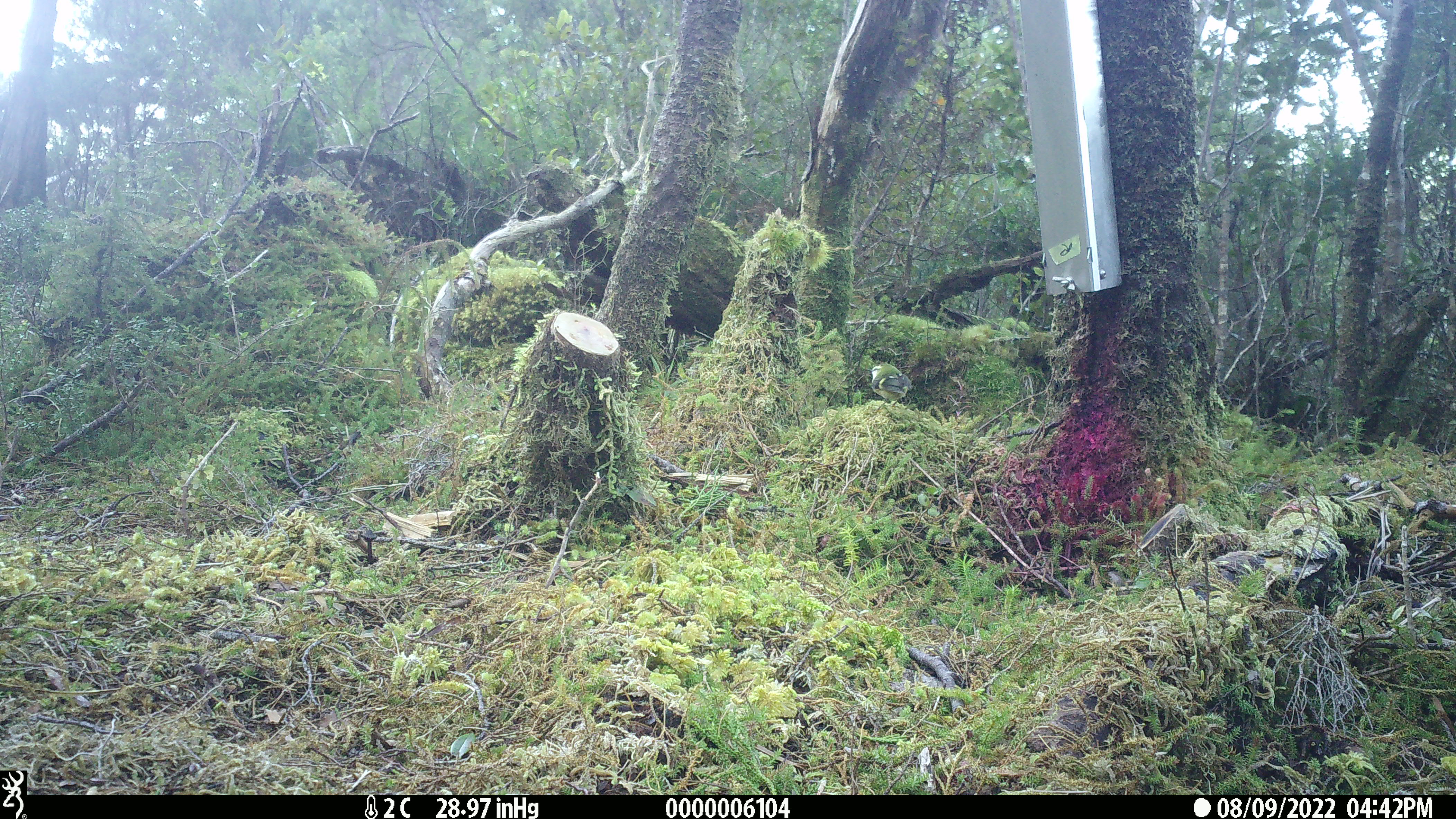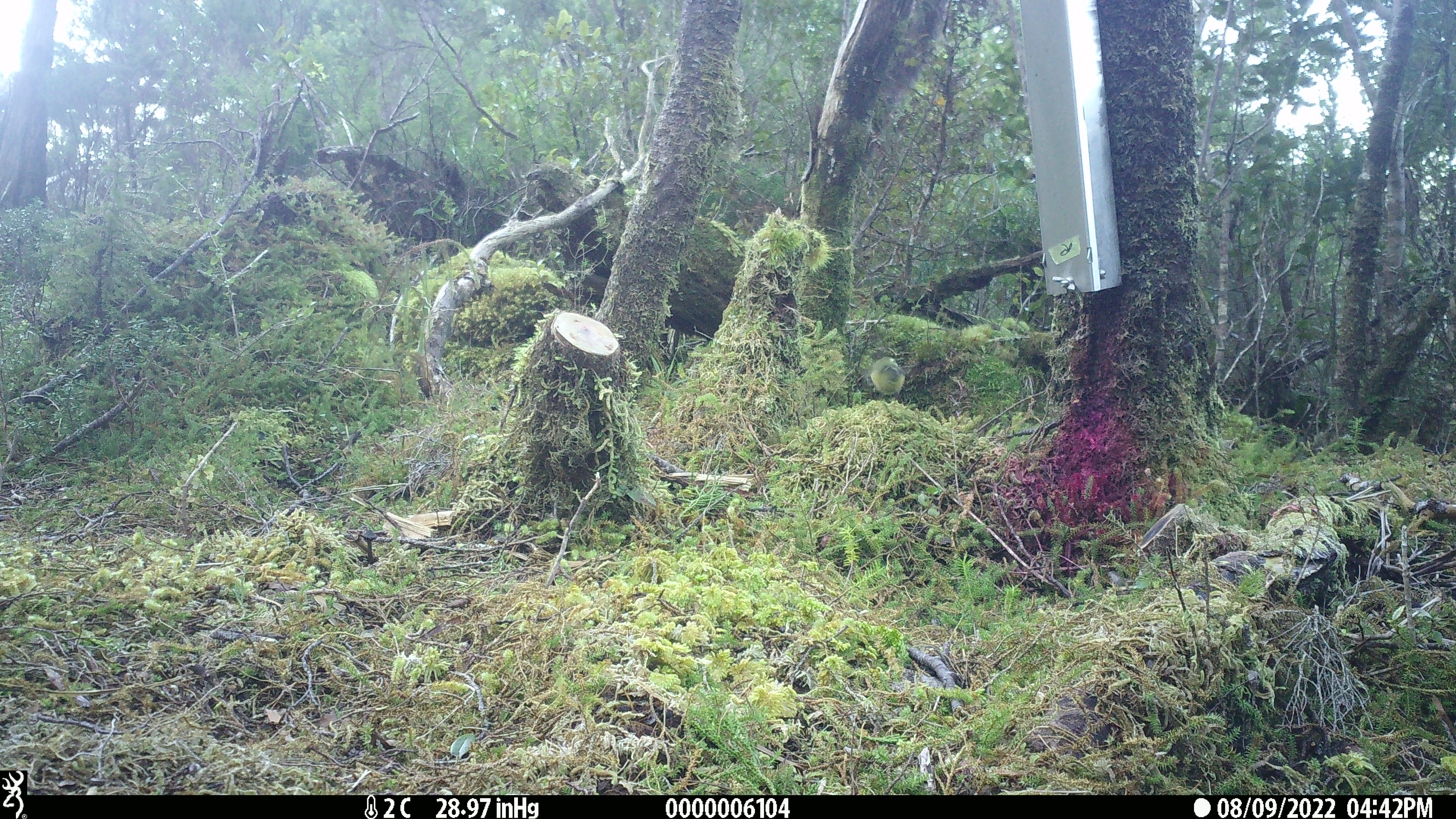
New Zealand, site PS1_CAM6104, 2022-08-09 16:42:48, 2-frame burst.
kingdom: Animalia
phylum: Chordata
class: Aves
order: Passeriformes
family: Acanthisittidae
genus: Acanthisitta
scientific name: Acanthisitta chloris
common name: rifleman